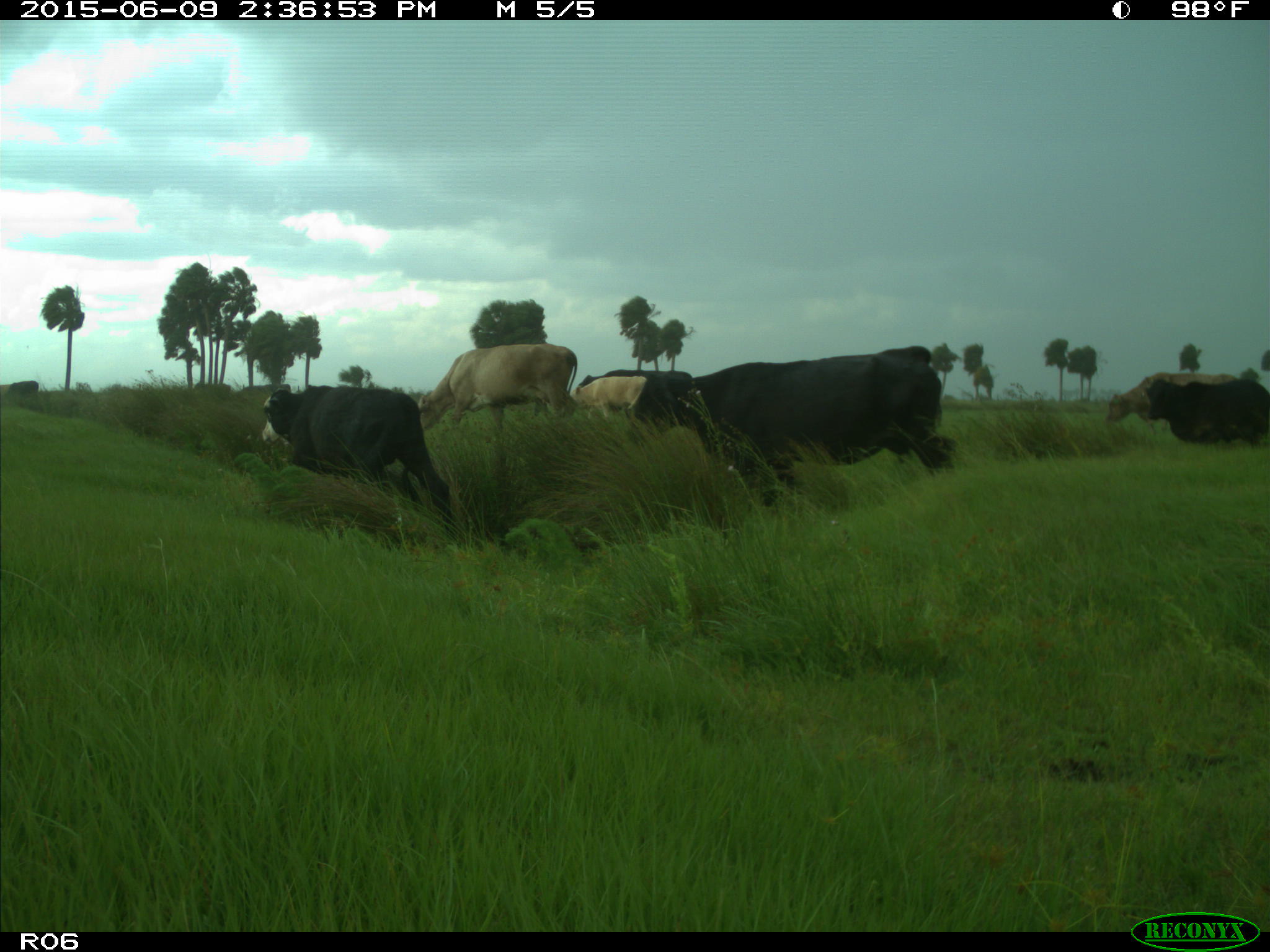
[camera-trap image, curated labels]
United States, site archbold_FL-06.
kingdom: Animalia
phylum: Chordata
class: Mammalia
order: Artiodactyla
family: Bovidae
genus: Bos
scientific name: Bos taurus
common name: domestic cow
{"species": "Bos taurus (domestic cow)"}